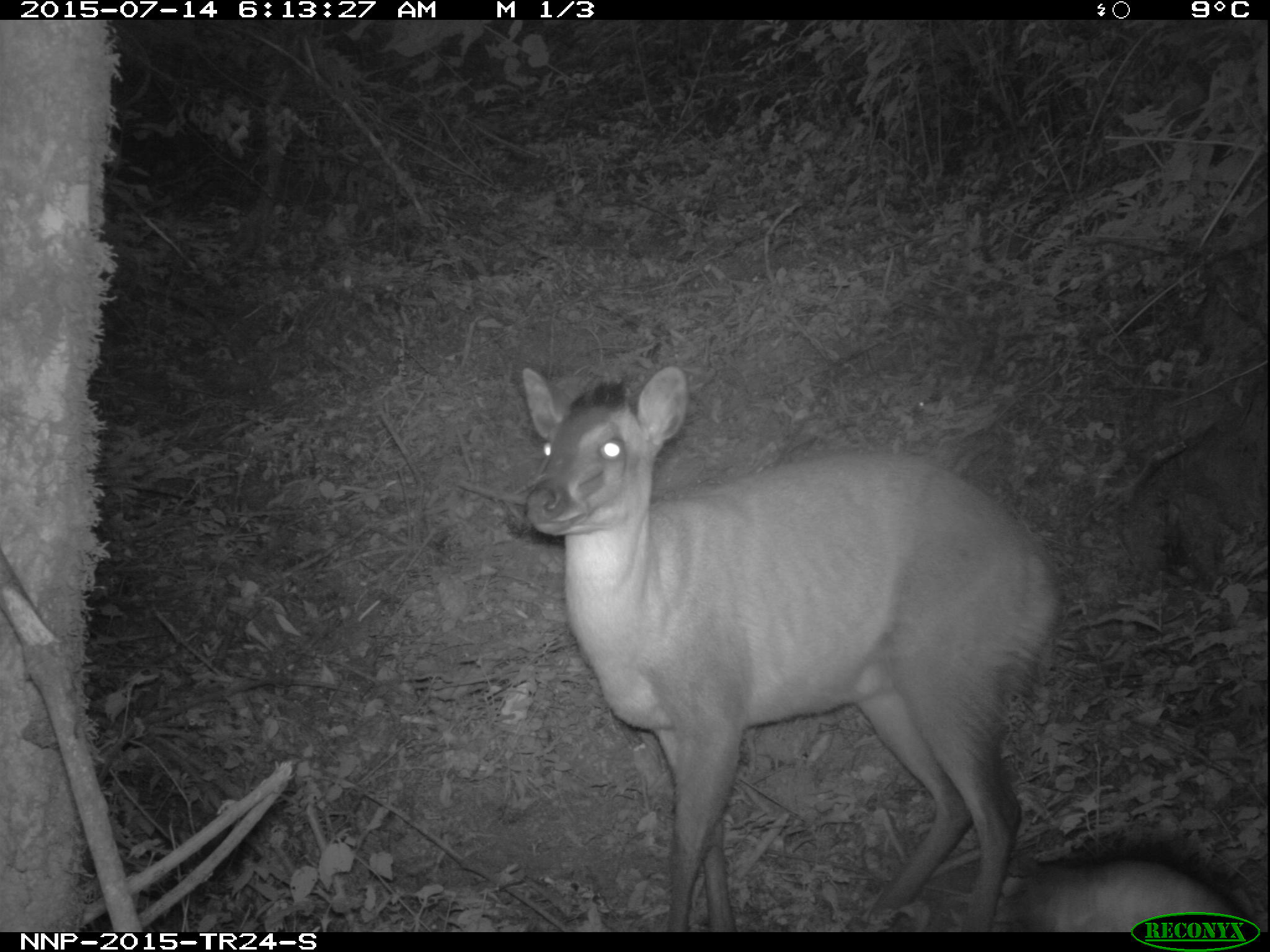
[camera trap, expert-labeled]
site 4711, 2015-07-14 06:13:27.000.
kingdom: Animalia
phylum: Chordata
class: Mammalia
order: Artiodactyla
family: Bovidae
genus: Cephalophus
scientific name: Cephalophus nigrifrons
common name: black-fronted duiker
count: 1